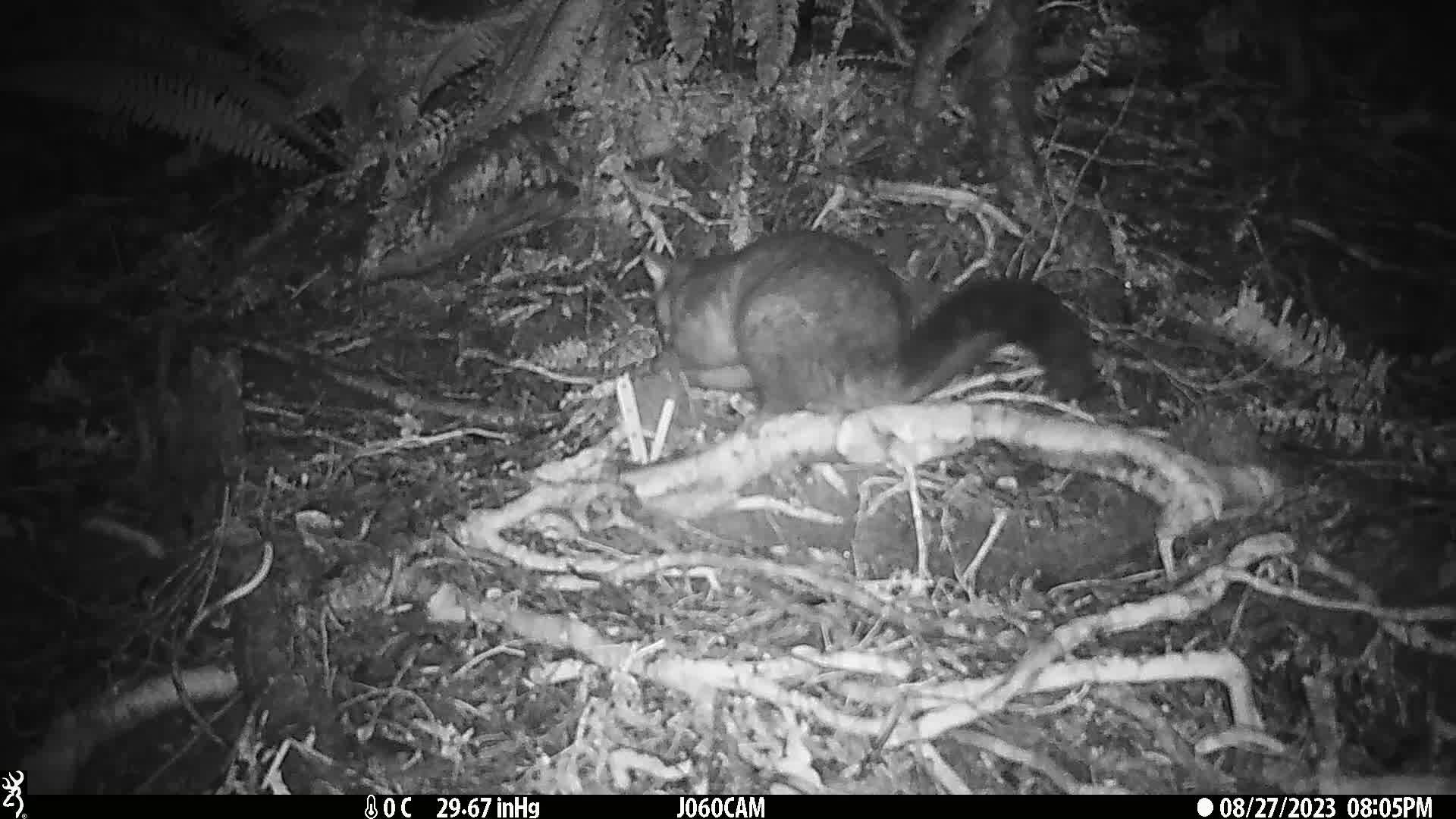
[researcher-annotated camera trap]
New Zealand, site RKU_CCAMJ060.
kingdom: Animalia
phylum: Chordata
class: Mammalia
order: Diprotodontia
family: Phalangeridae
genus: Trichosurus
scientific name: Trichosurus vulpecula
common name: common brushtail possum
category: possum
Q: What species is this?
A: Possum (common brushtail possum) (Trichosurus vulpecula).